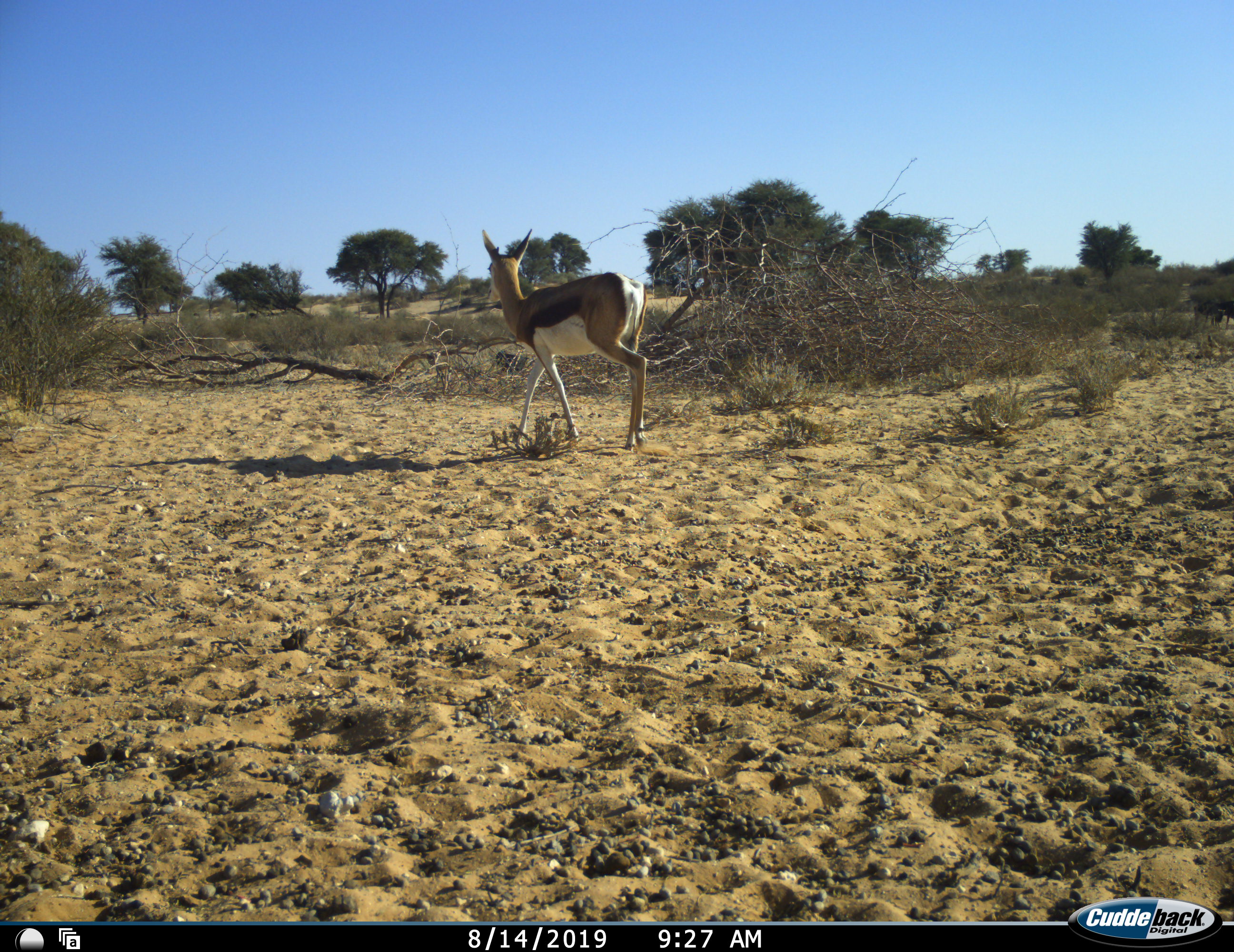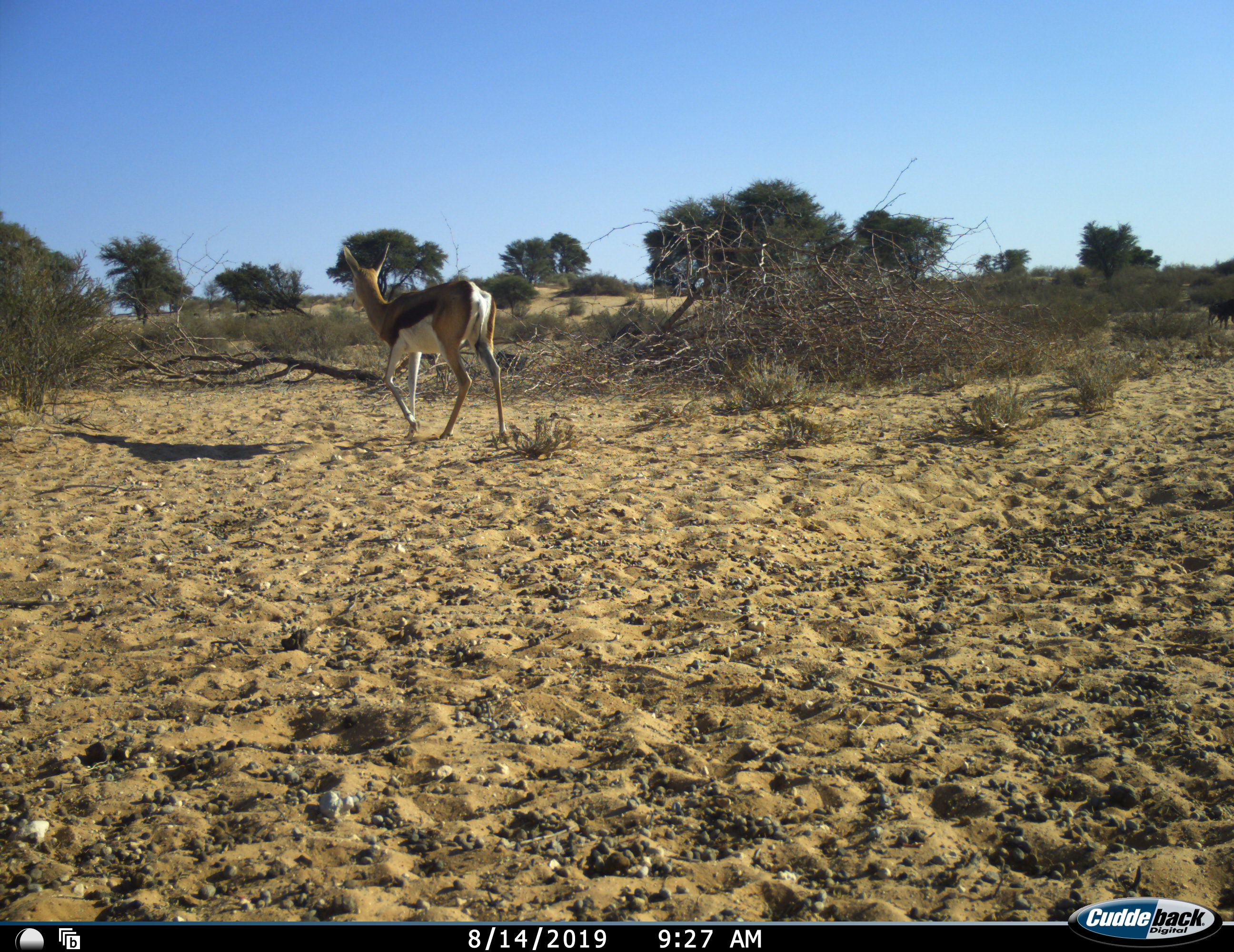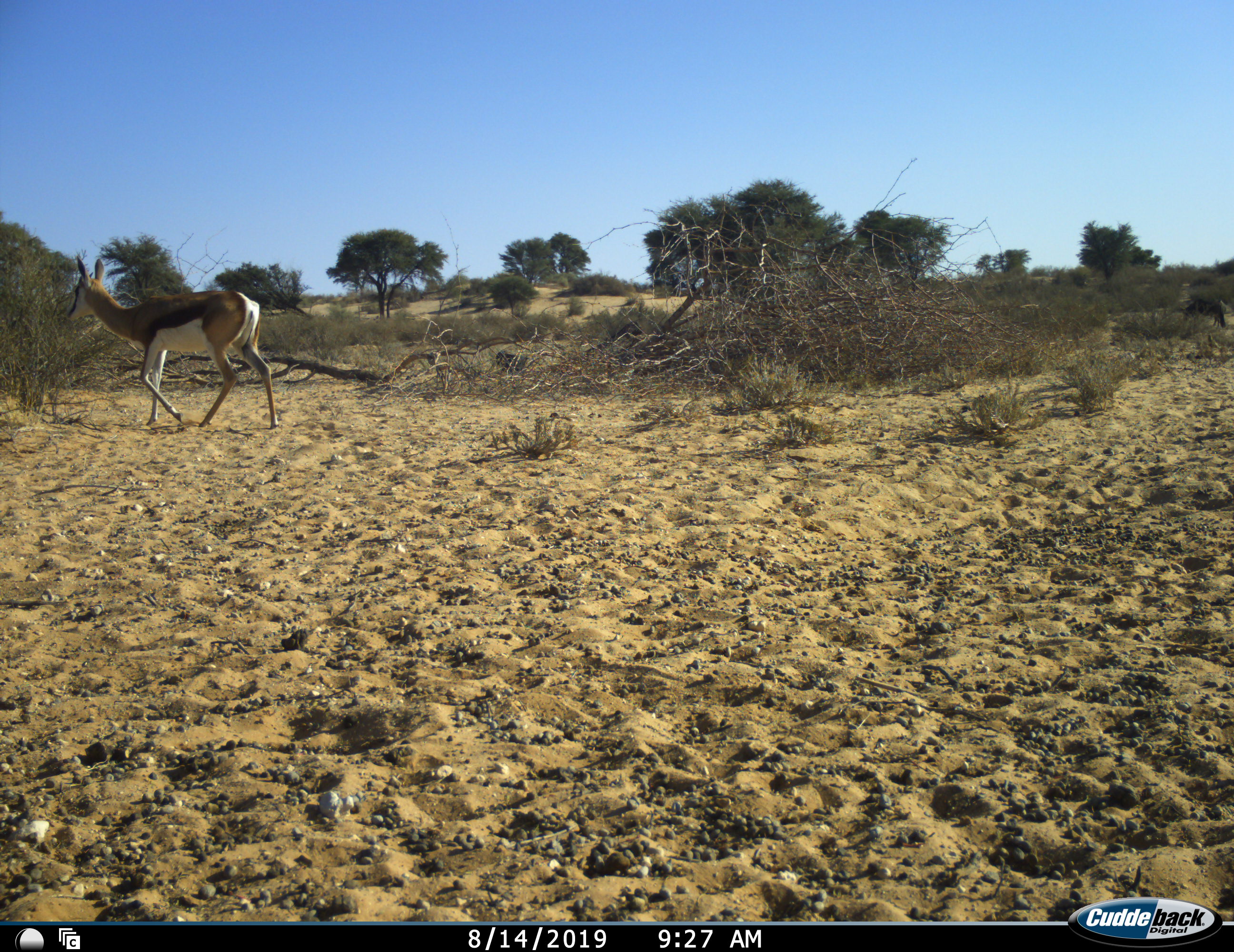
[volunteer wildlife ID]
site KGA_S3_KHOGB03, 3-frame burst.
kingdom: Animalia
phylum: Chordata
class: Mammalia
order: Artiodactyla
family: Bovidae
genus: Antidorcas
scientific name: Antidorcas marsupialis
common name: springbok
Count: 1.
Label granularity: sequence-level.